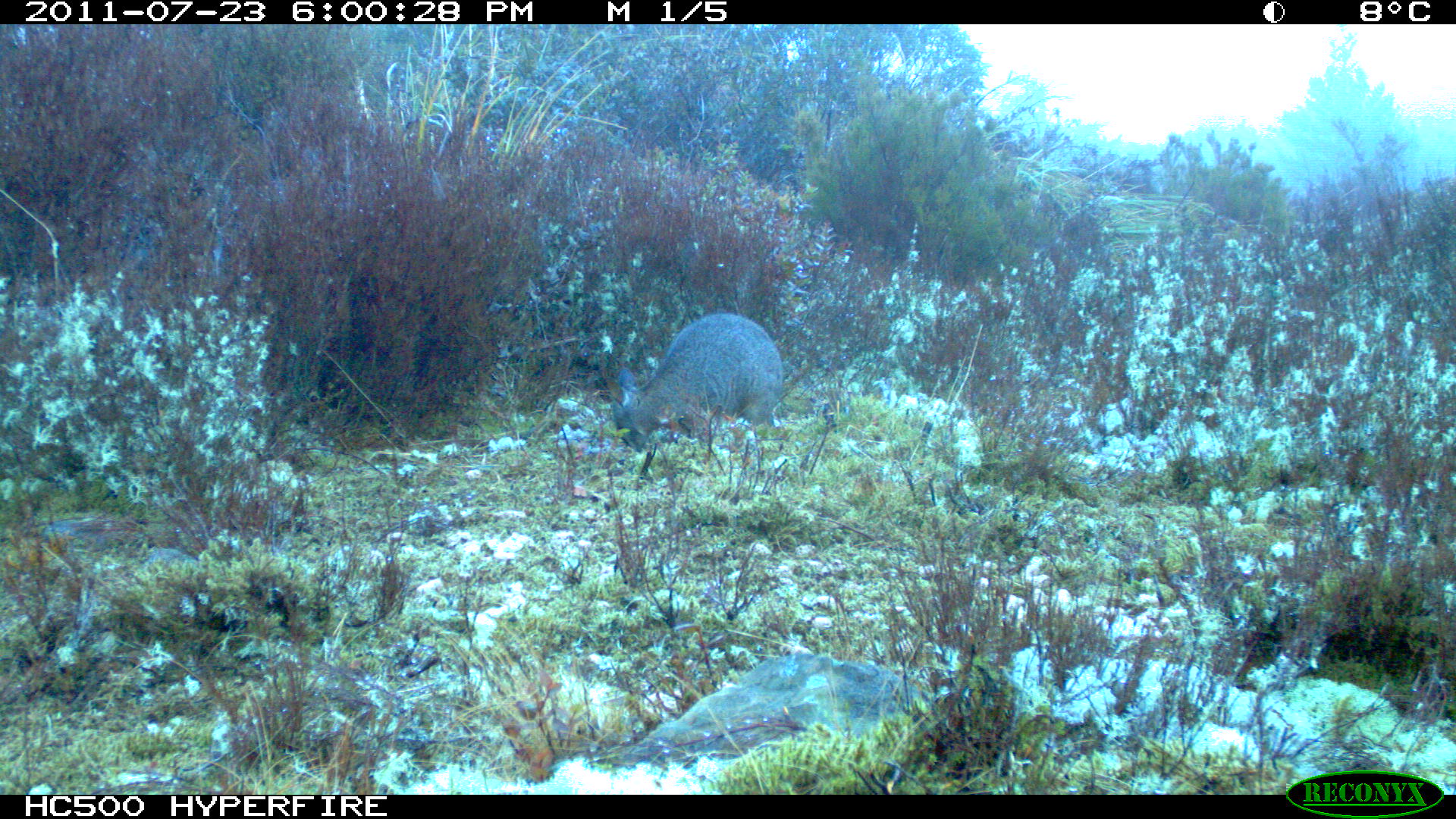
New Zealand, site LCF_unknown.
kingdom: Animalia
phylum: Chordata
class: Mammalia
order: Diprotodontia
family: Macropodidae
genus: Notamacropus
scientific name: Notamacropus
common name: wallaby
Wallaby (Notamacropus).